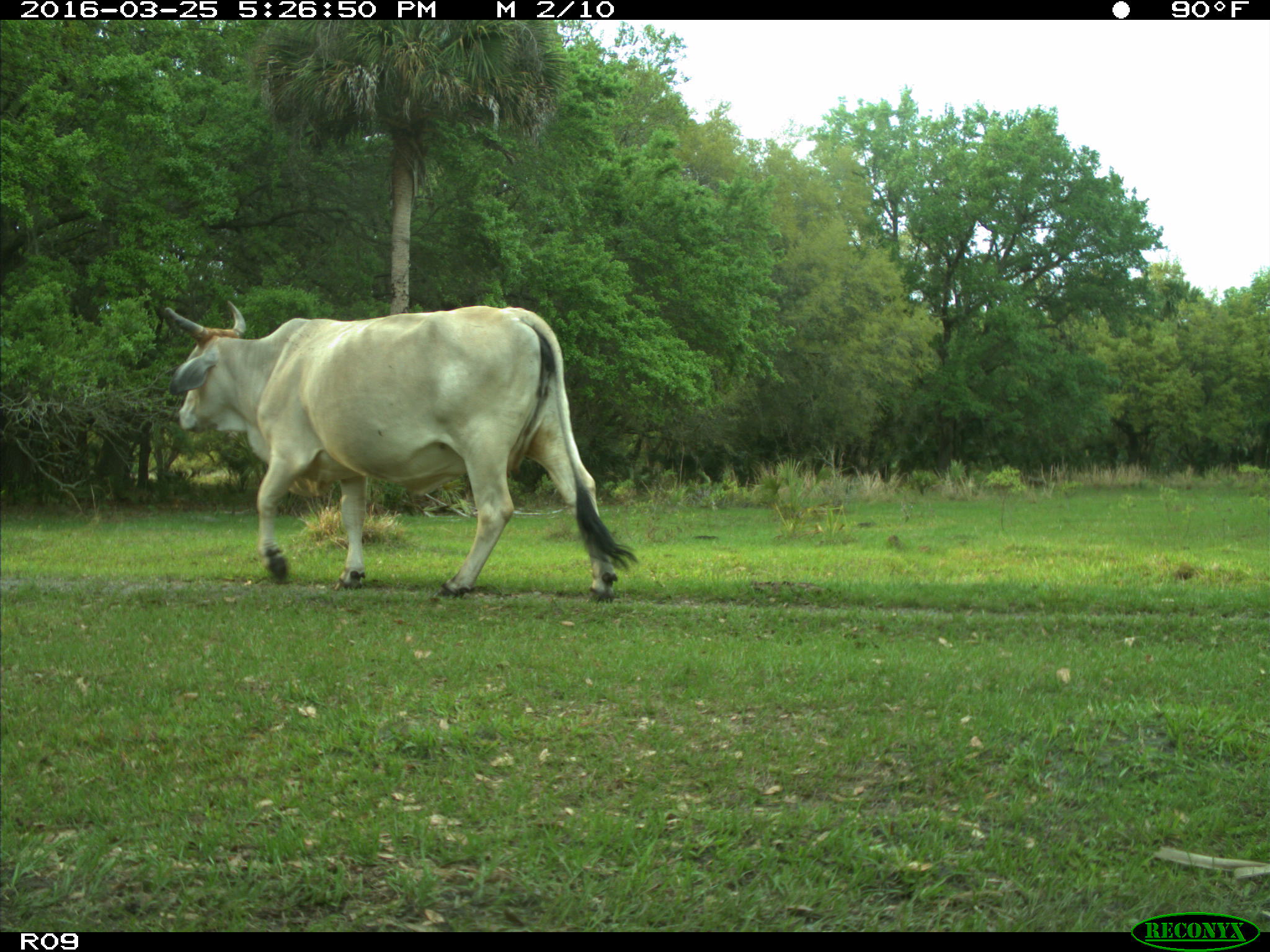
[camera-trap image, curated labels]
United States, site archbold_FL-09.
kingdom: Animalia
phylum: Chordata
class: Mammalia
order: Artiodactyla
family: Bovidae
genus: Bos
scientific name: Bos taurus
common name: domestic cow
Bos taurus (domestic cow).